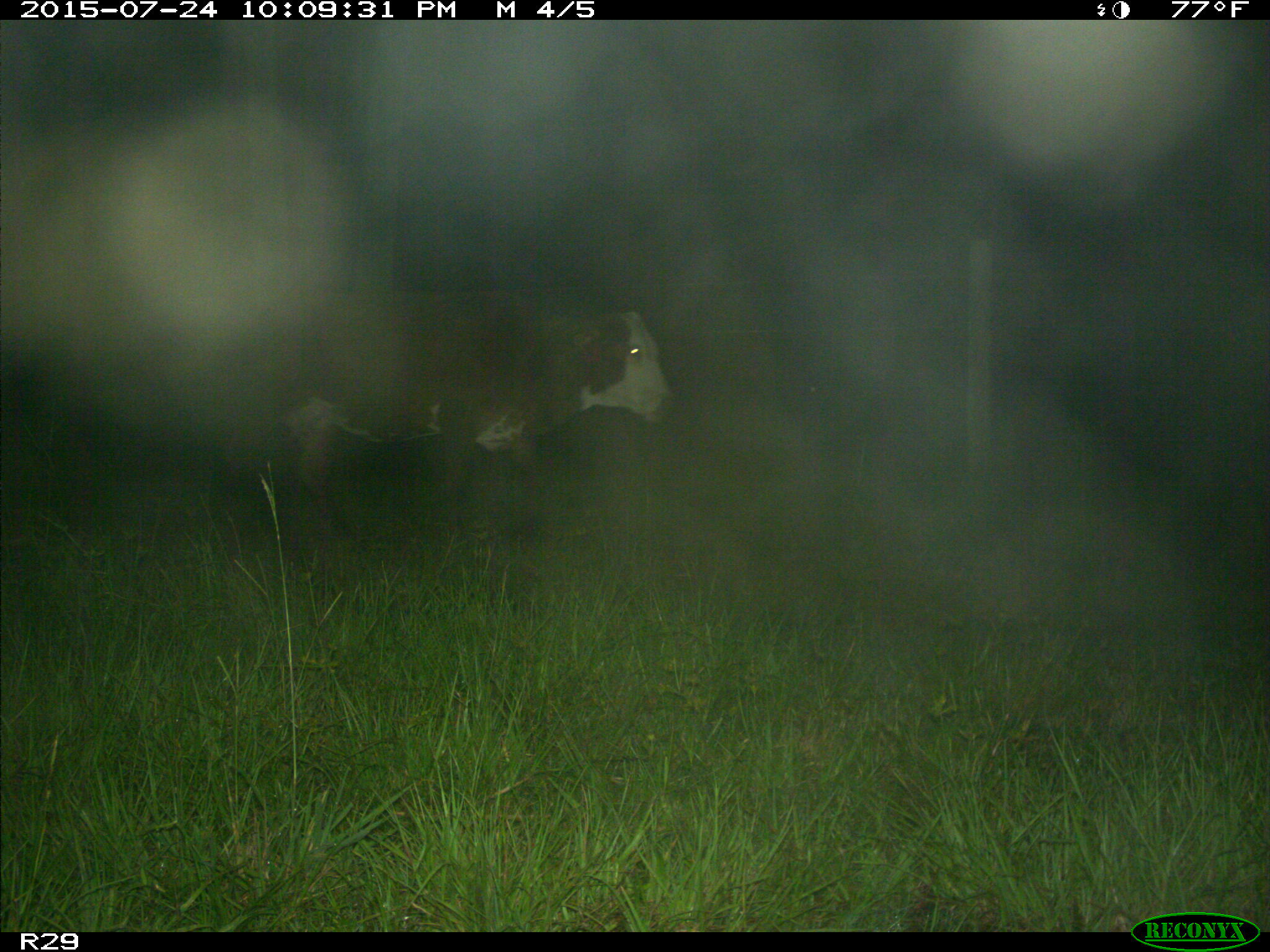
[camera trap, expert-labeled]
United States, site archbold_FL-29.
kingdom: Animalia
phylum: Chordata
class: Mammalia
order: Artiodactyla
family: Bovidae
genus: Bos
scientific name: Bos taurus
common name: domestic cow